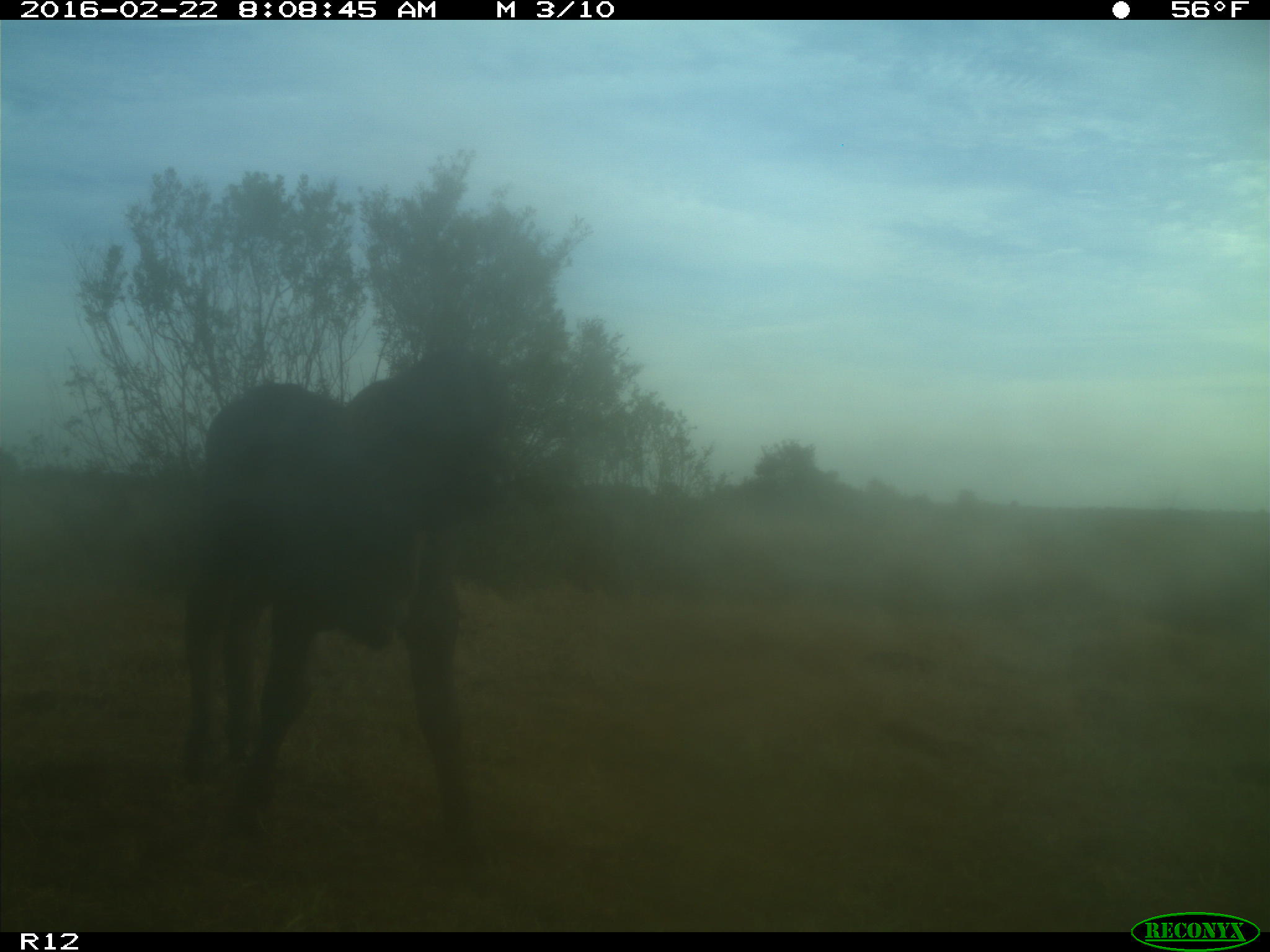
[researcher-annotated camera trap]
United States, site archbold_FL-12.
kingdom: Animalia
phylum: Chordata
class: Mammalia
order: Artiodactyla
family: Bovidae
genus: Bos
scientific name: Bos taurus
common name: domestic cow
Bos taurus (domestic cow).